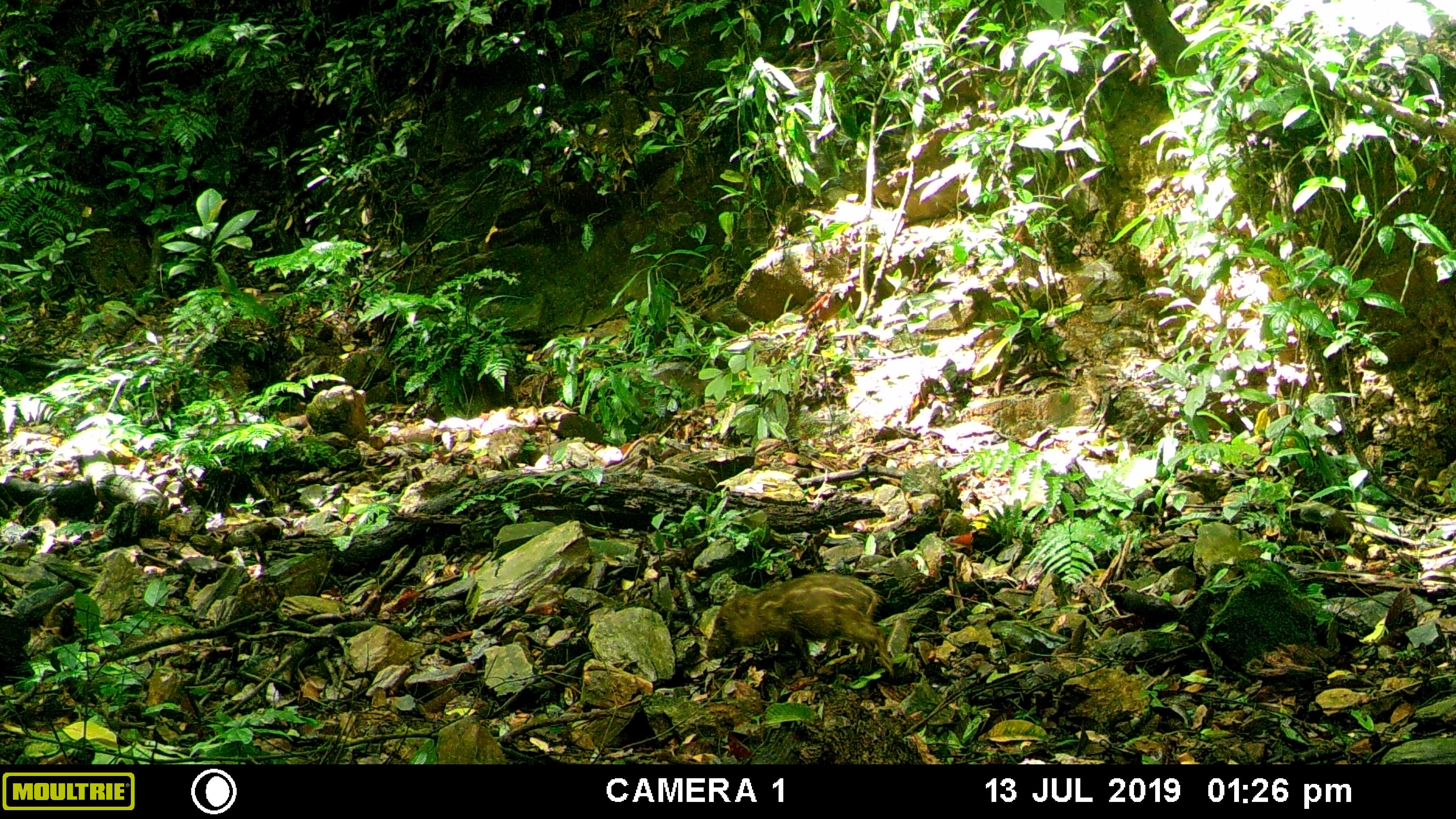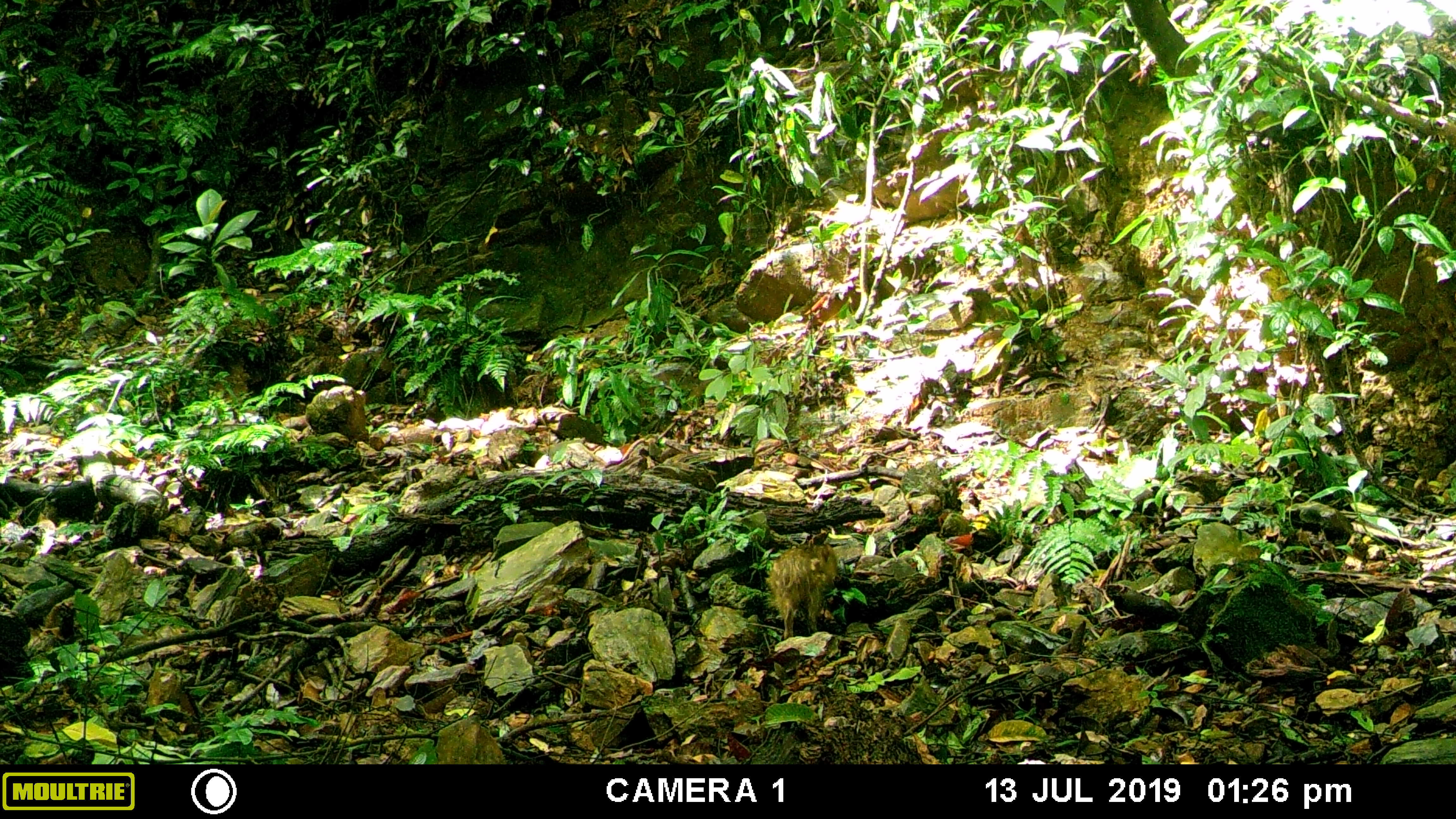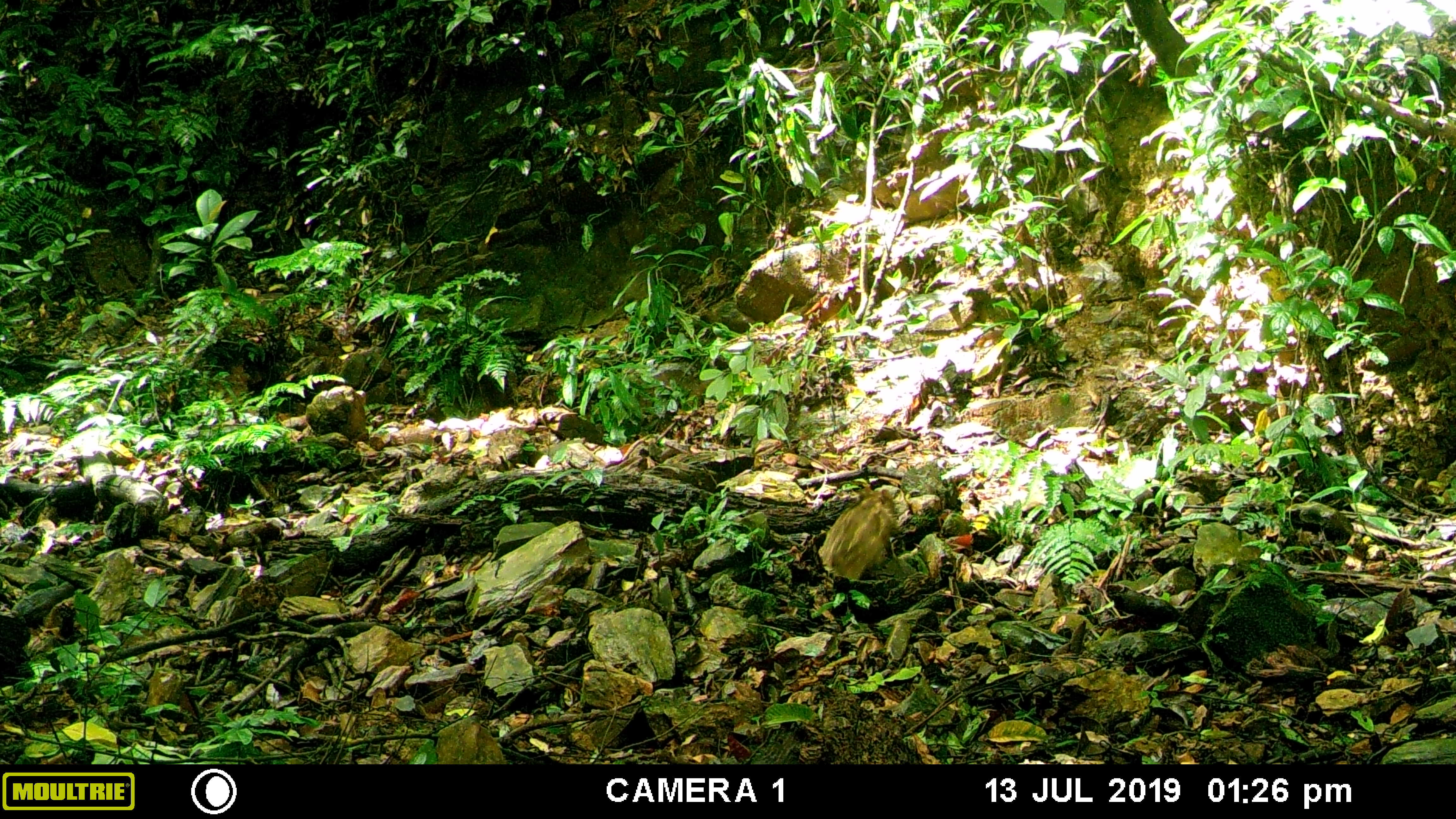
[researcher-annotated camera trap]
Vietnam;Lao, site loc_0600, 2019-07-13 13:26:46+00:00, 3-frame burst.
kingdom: Animalia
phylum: Chordata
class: Mammalia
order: Artiodactyla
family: Suidae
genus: Sus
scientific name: Sus scrofa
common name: eurasian wild pig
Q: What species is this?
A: Eurasian wild pig (Sus scrofa).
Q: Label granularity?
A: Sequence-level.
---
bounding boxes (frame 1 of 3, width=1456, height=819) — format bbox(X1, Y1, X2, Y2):
eurasian wild pig: bbox(705, 571, 894, 677)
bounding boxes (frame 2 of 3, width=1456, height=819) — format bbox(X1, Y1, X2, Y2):
eurasian wild pig: bbox(761, 538, 840, 639)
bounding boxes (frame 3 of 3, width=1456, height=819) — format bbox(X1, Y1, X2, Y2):
eurasian wild pig: bbox(818, 483, 902, 582)